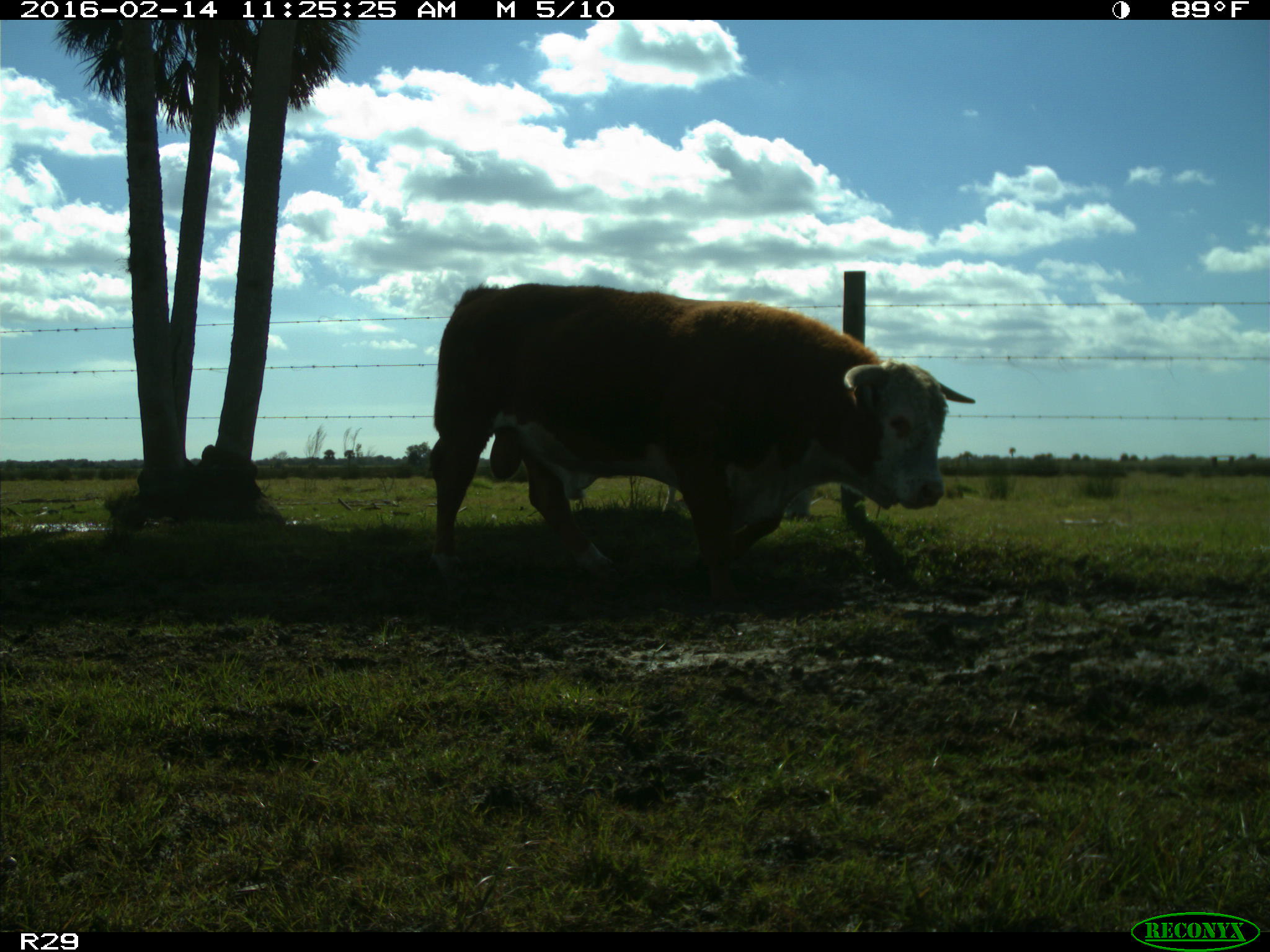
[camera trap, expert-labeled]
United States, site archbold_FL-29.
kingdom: Animalia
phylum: Chordata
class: Mammalia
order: Artiodactyla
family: Bovidae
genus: Bos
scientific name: Bos taurus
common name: domestic cow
Bos taurus (domestic cow).